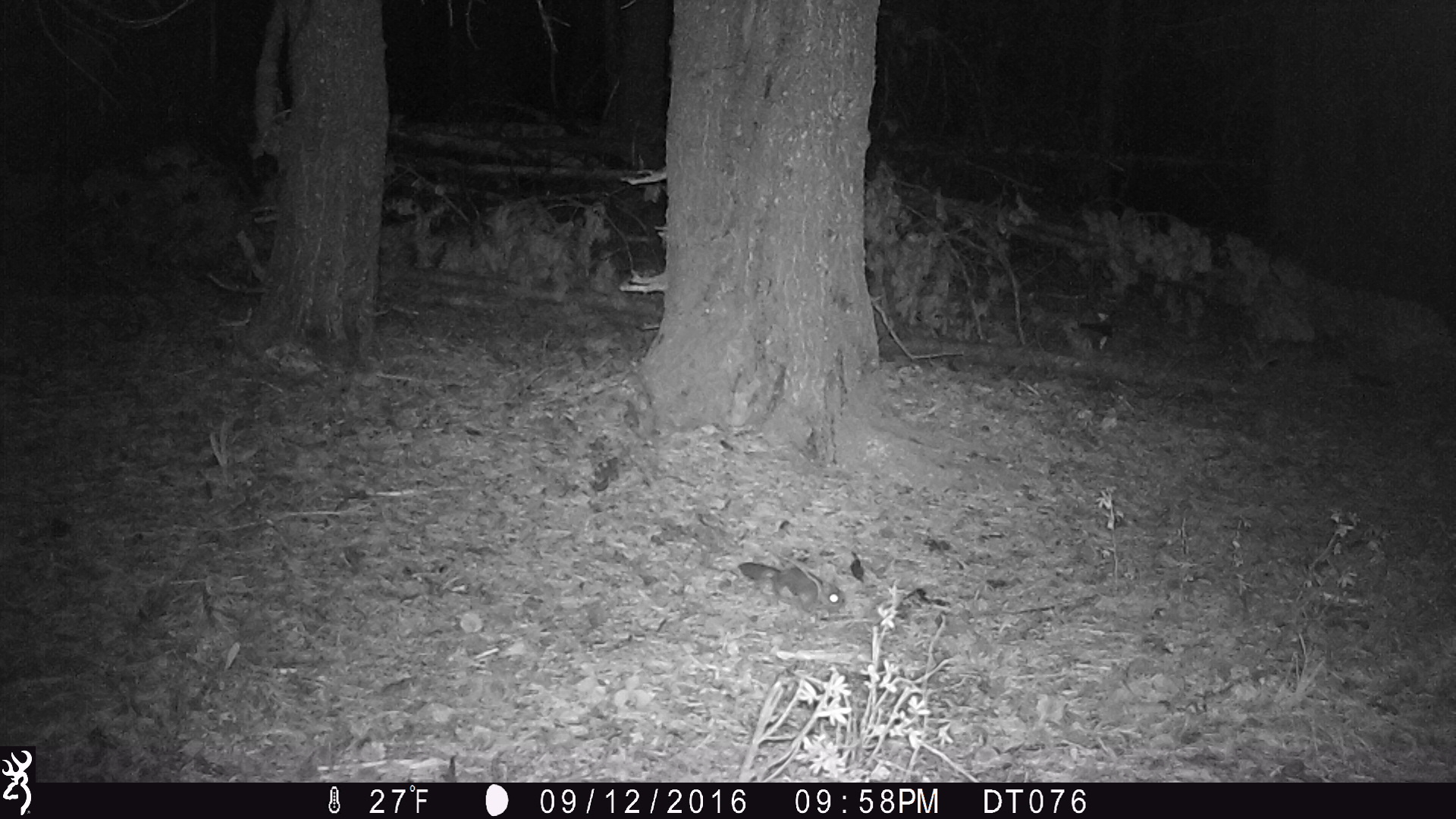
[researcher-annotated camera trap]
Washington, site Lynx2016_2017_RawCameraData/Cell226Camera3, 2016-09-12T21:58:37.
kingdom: Animalia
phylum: Chordata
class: Mammalia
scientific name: Mammalia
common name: small mammal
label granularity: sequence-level